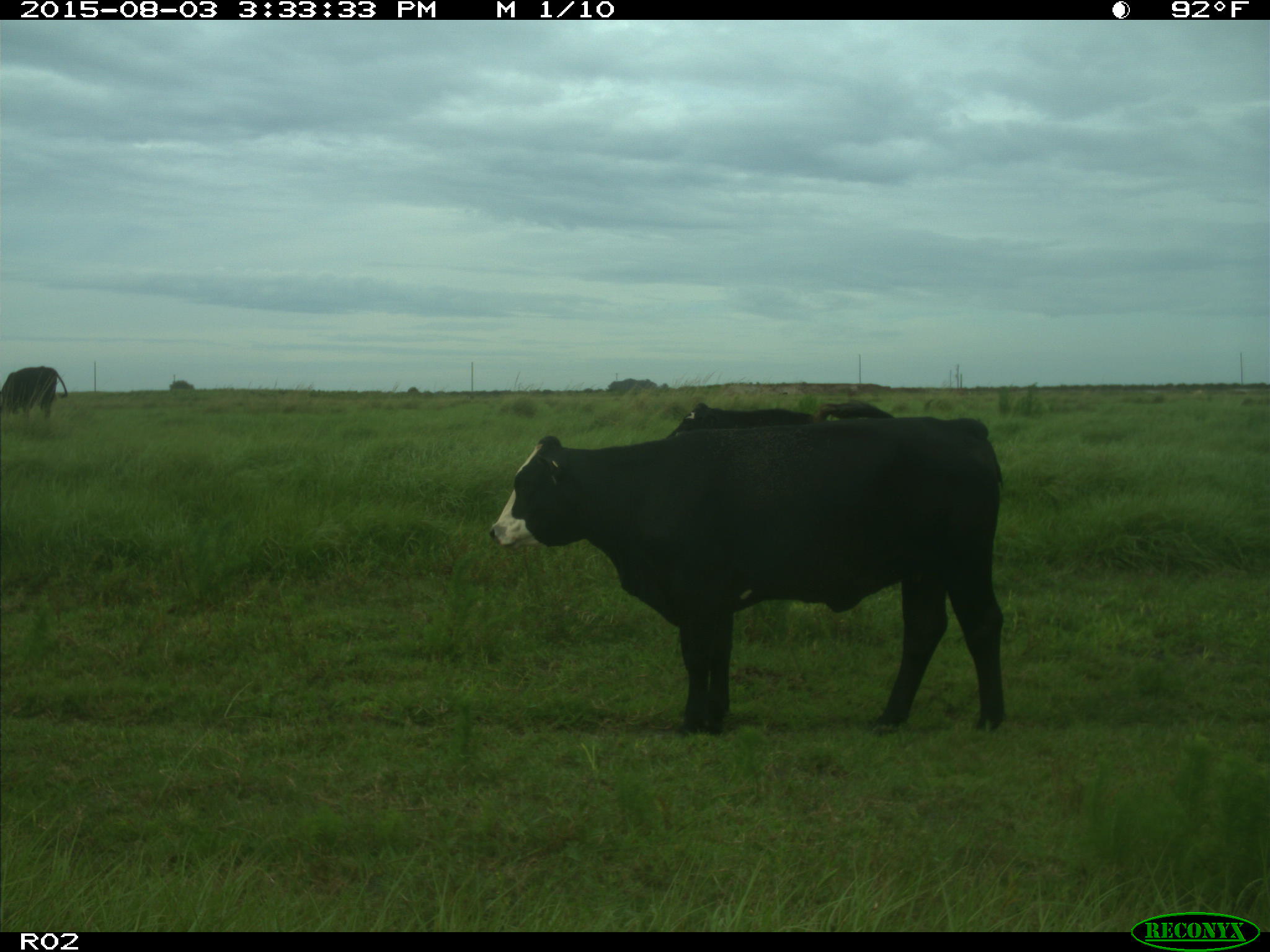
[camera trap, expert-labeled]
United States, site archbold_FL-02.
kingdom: Animalia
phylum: Chordata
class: Mammalia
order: Artiodactyla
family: Bovidae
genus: Bos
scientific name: Bos taurus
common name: domestic cow